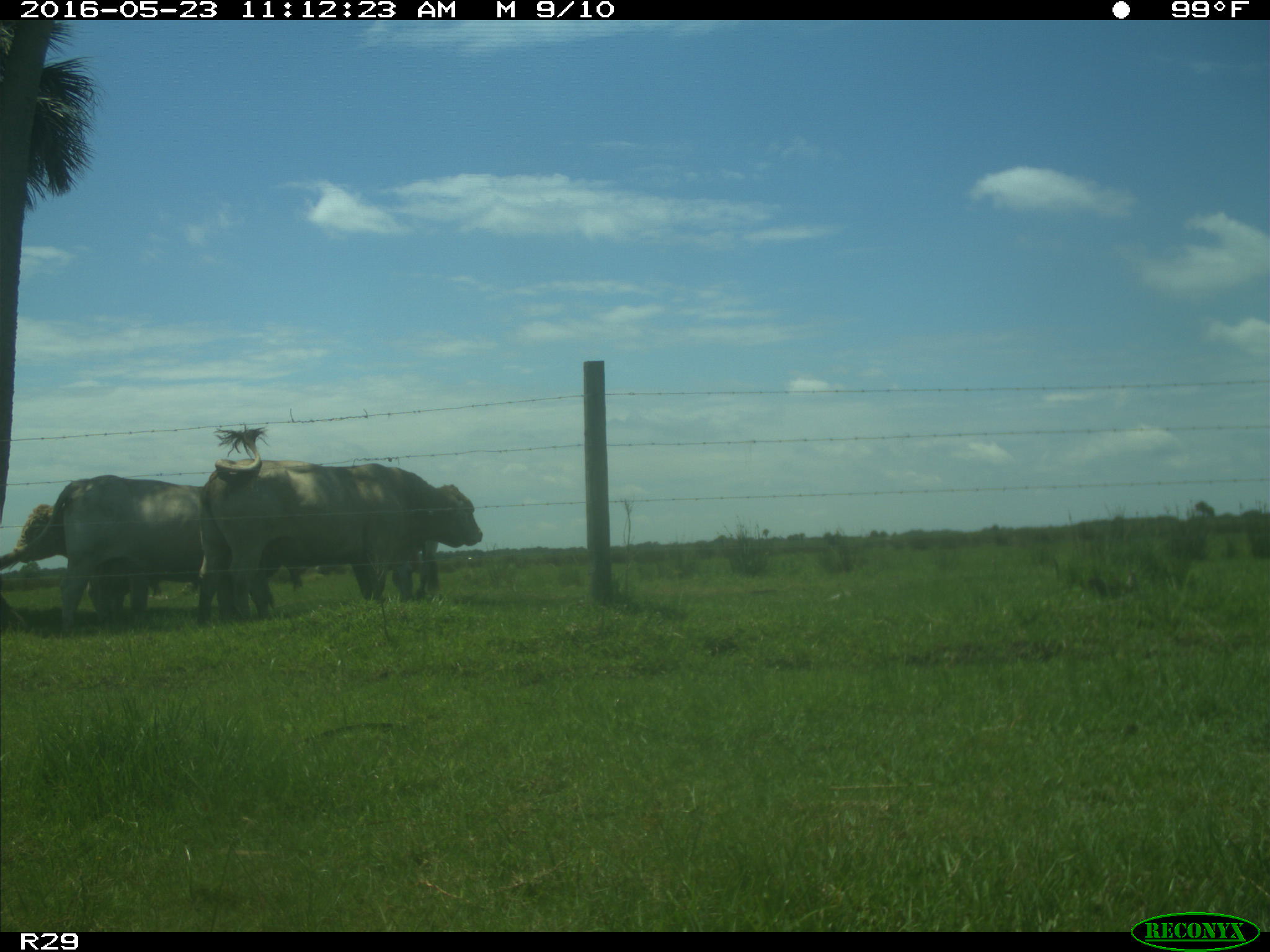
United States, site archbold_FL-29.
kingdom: Animalia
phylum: Chordata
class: Mammalia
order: Artiodactyla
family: Bovidae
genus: Bos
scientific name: Bos taurus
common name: domestic cow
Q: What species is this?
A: Bos taurus (domestic cow).